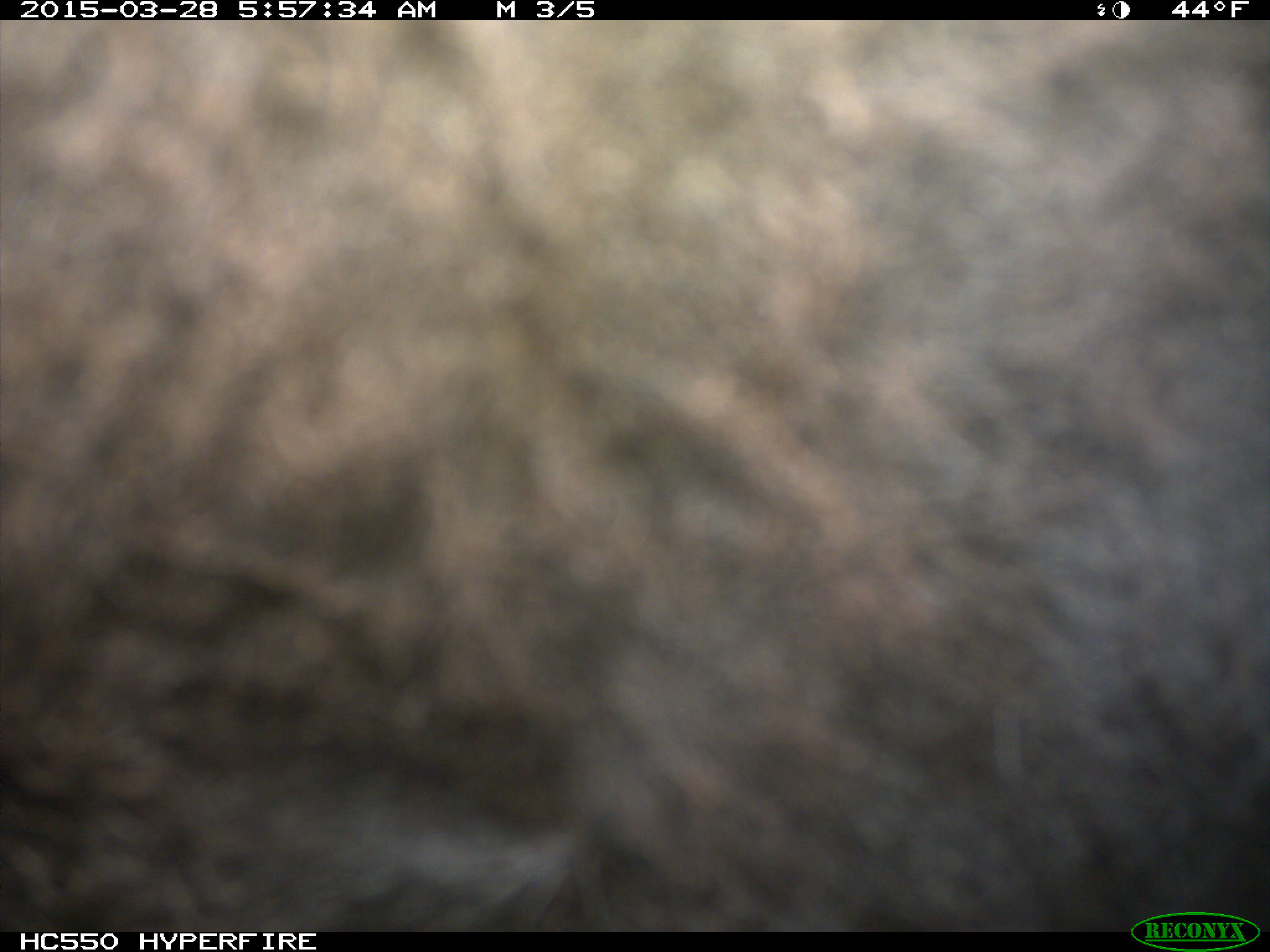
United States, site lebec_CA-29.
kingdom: Animalia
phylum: Chordata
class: Mammalia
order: Artiodactyla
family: Bovidae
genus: Bos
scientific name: Bos taurus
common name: domestic cow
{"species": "Bos taurus (domestic cow)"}